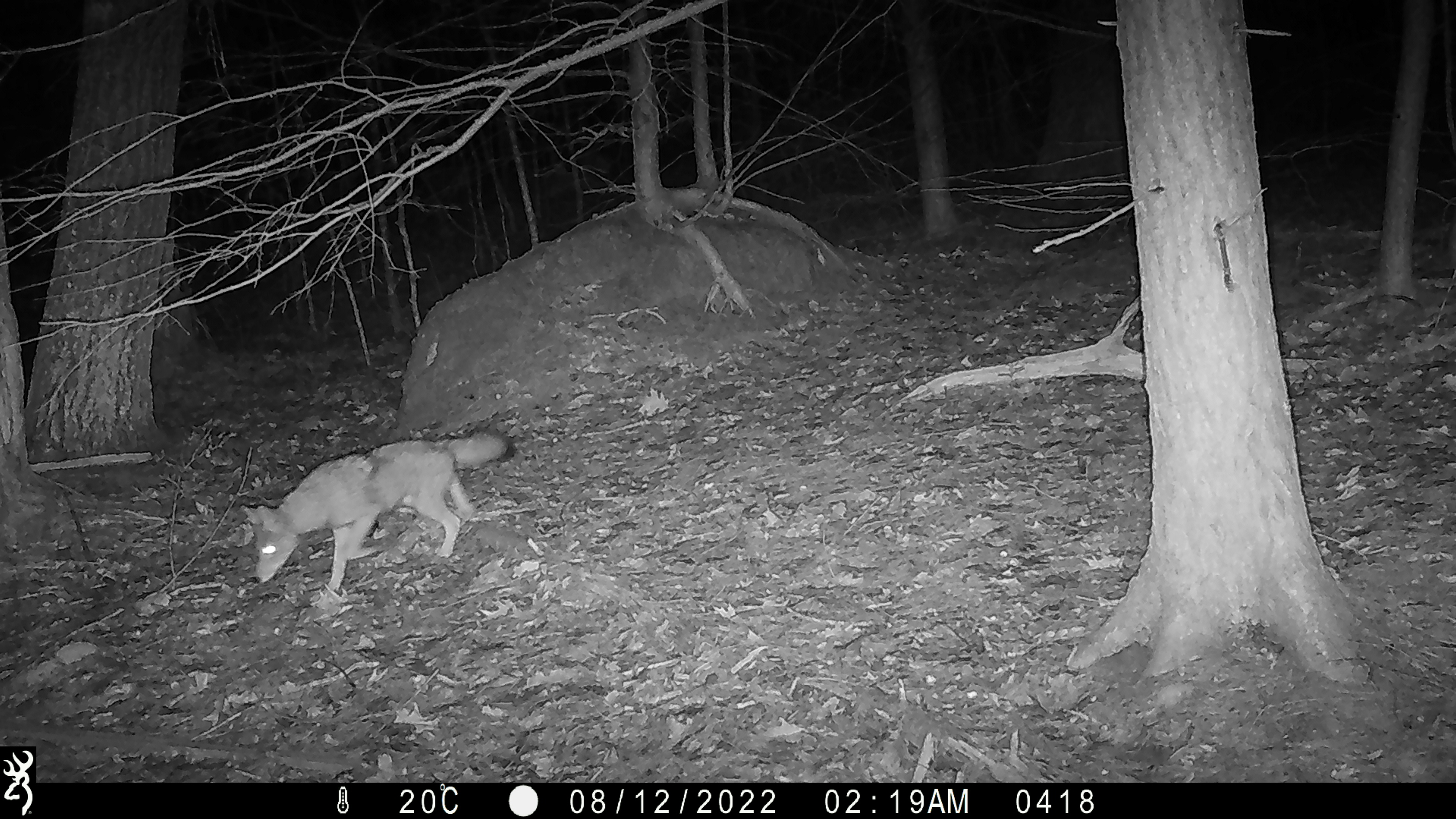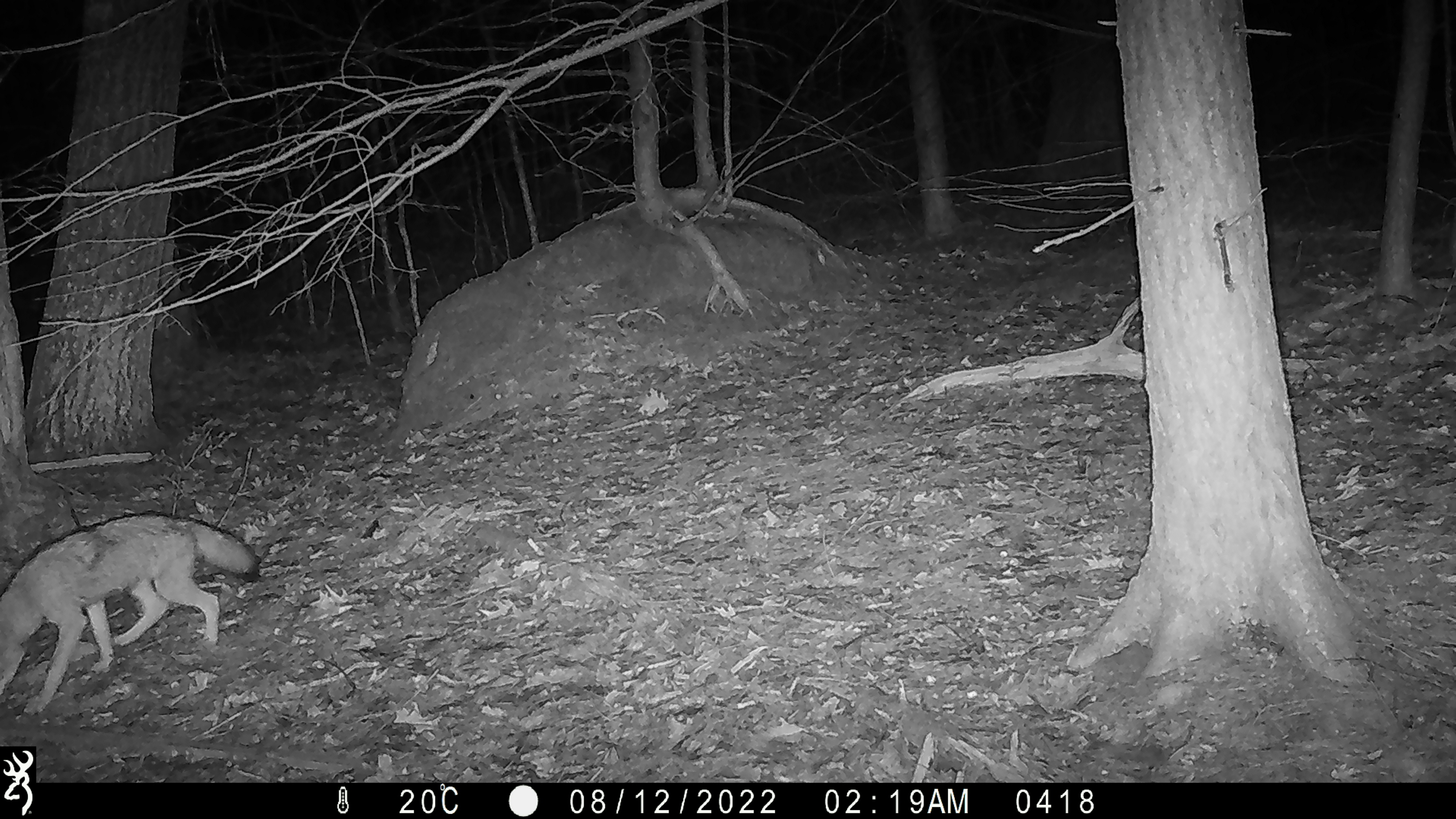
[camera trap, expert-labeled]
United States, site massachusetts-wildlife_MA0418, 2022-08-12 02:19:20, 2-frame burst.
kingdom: Animalia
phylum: Chordata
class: Mammalia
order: Carnivora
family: Canidae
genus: Canis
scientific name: Canis latrans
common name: coyote